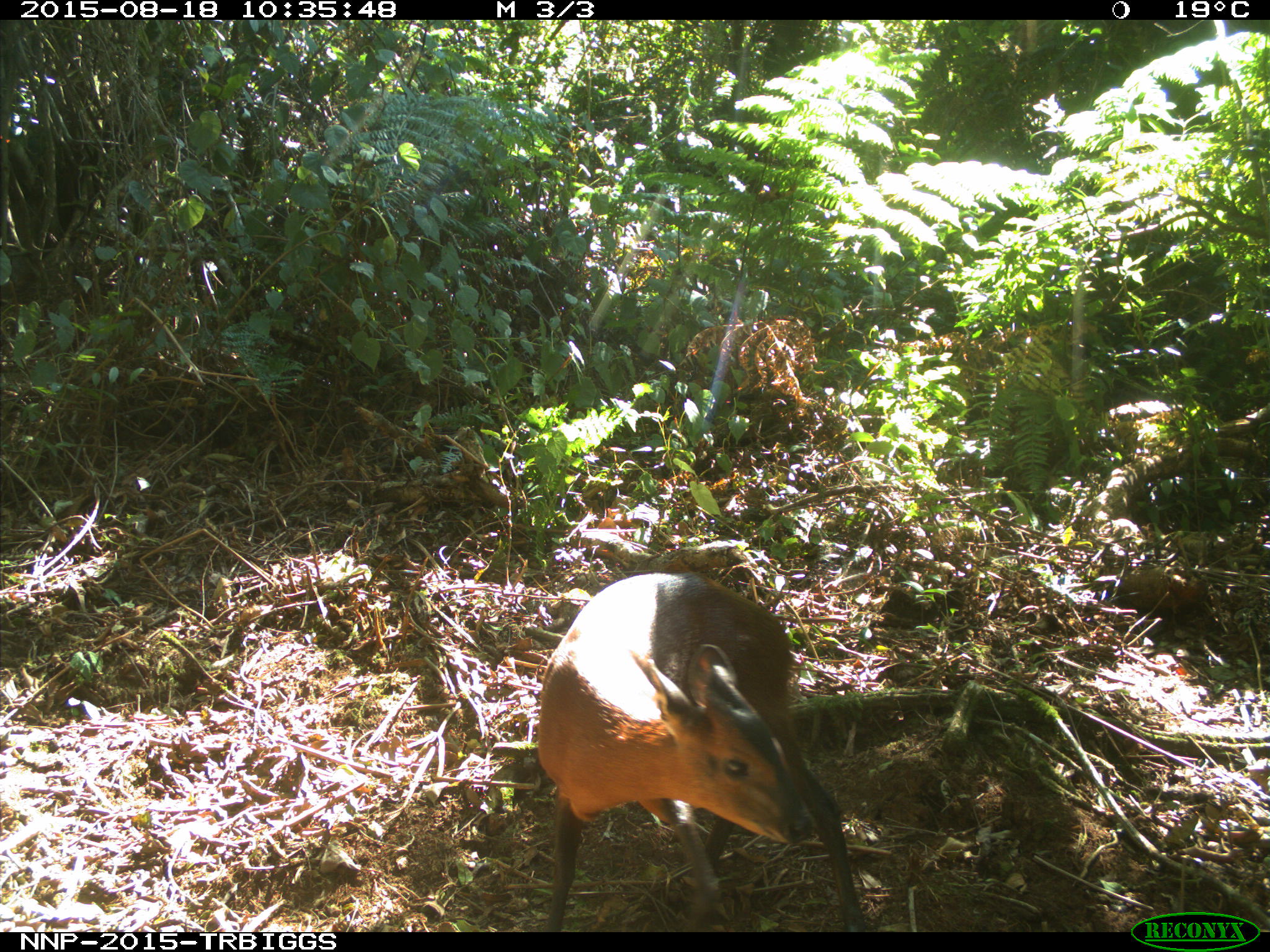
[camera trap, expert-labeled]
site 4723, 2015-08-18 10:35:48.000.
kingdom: Animalia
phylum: Chordata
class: Mammalia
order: Artiodactyla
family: Bovidae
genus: Cephalophus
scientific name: Cephalophus nigrifrons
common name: black-fronted duiker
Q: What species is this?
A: Cephalophus nigrifrons (black-fronted duiker).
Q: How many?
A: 1.